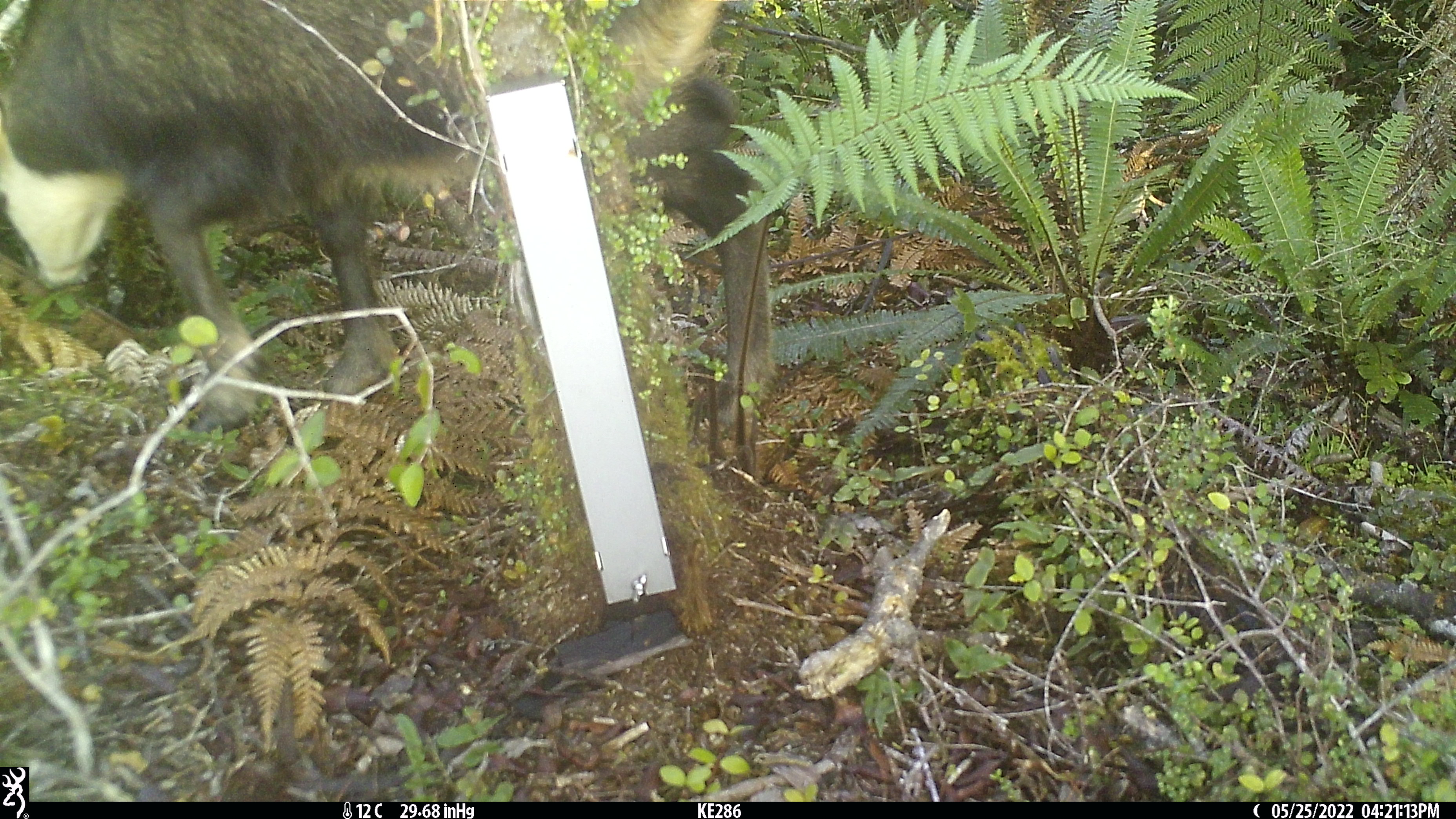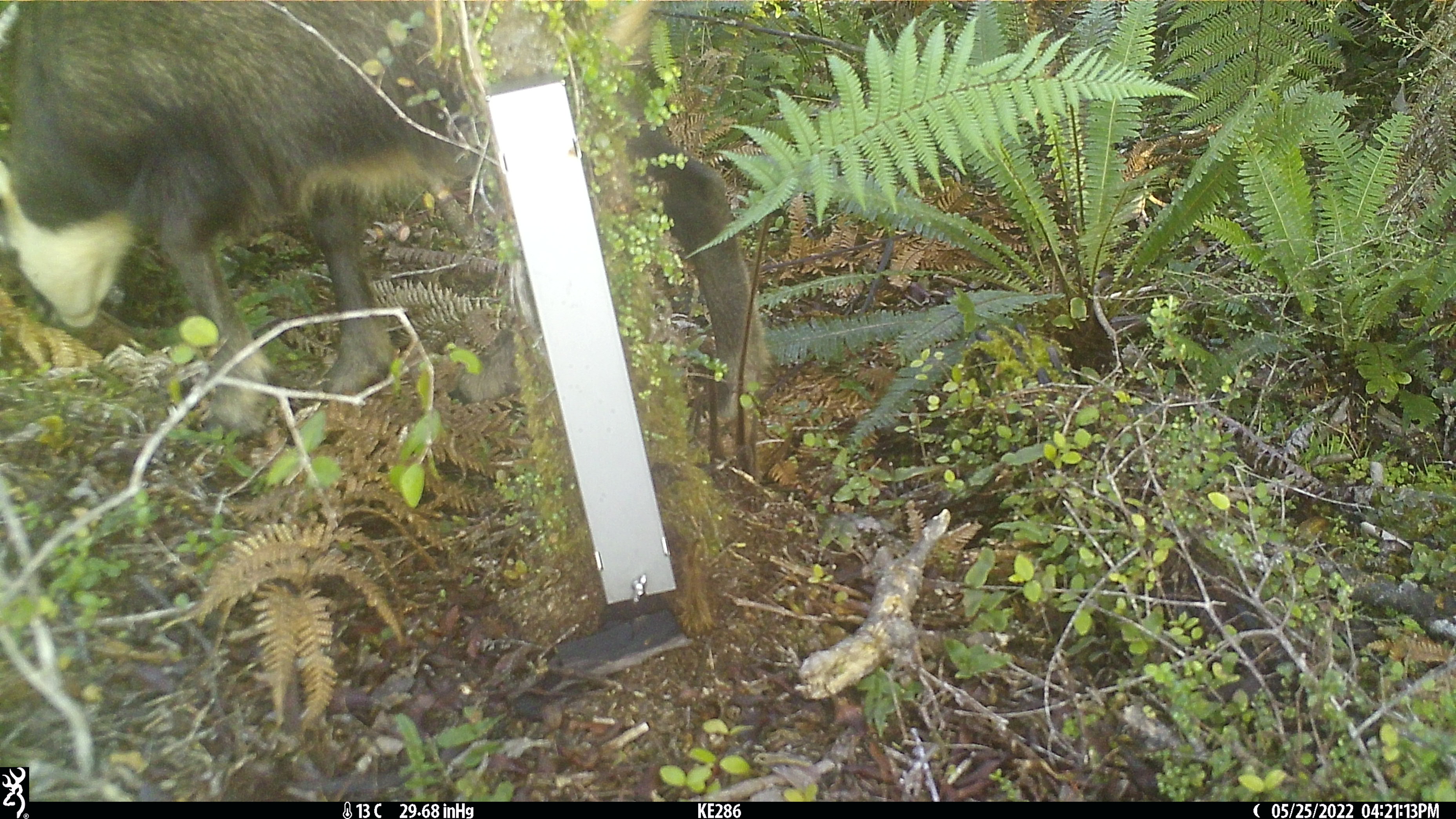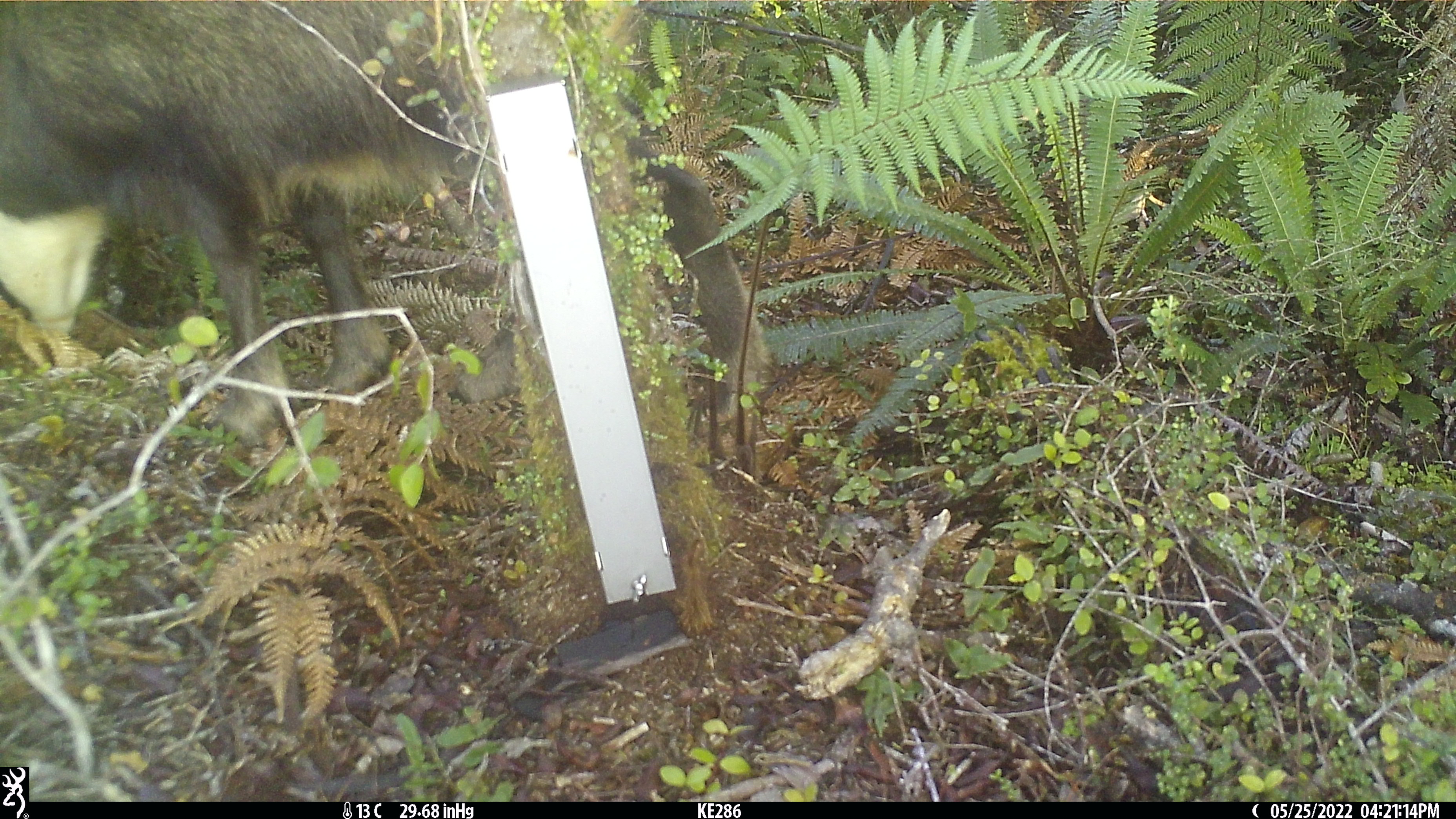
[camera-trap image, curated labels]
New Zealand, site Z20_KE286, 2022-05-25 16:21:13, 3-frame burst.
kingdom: Animalia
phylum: Chordata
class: Mammalia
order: Artiodactyla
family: Bovidae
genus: Rupicapra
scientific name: Rupicapra rupicapra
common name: alpine chamois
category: chamois